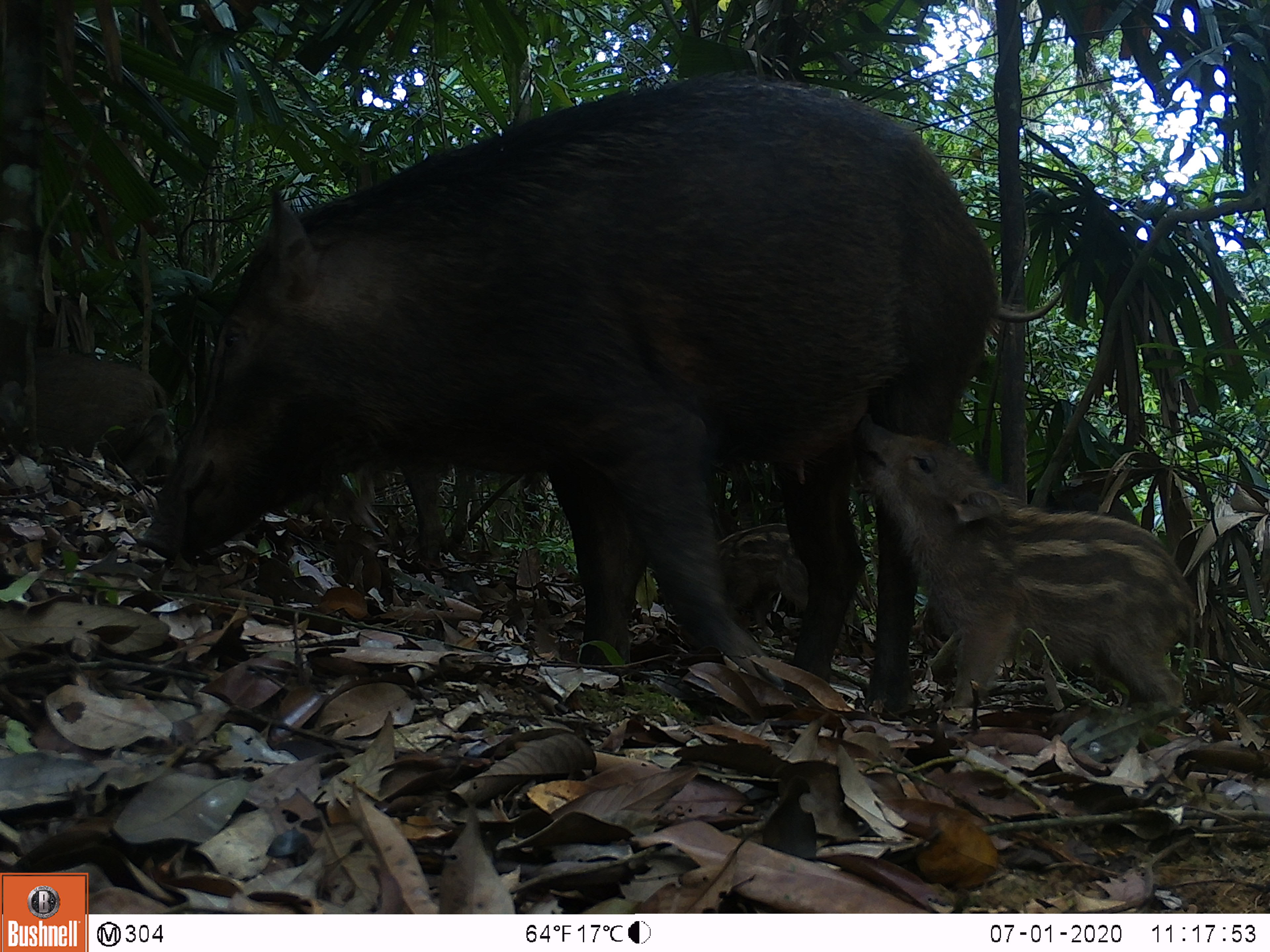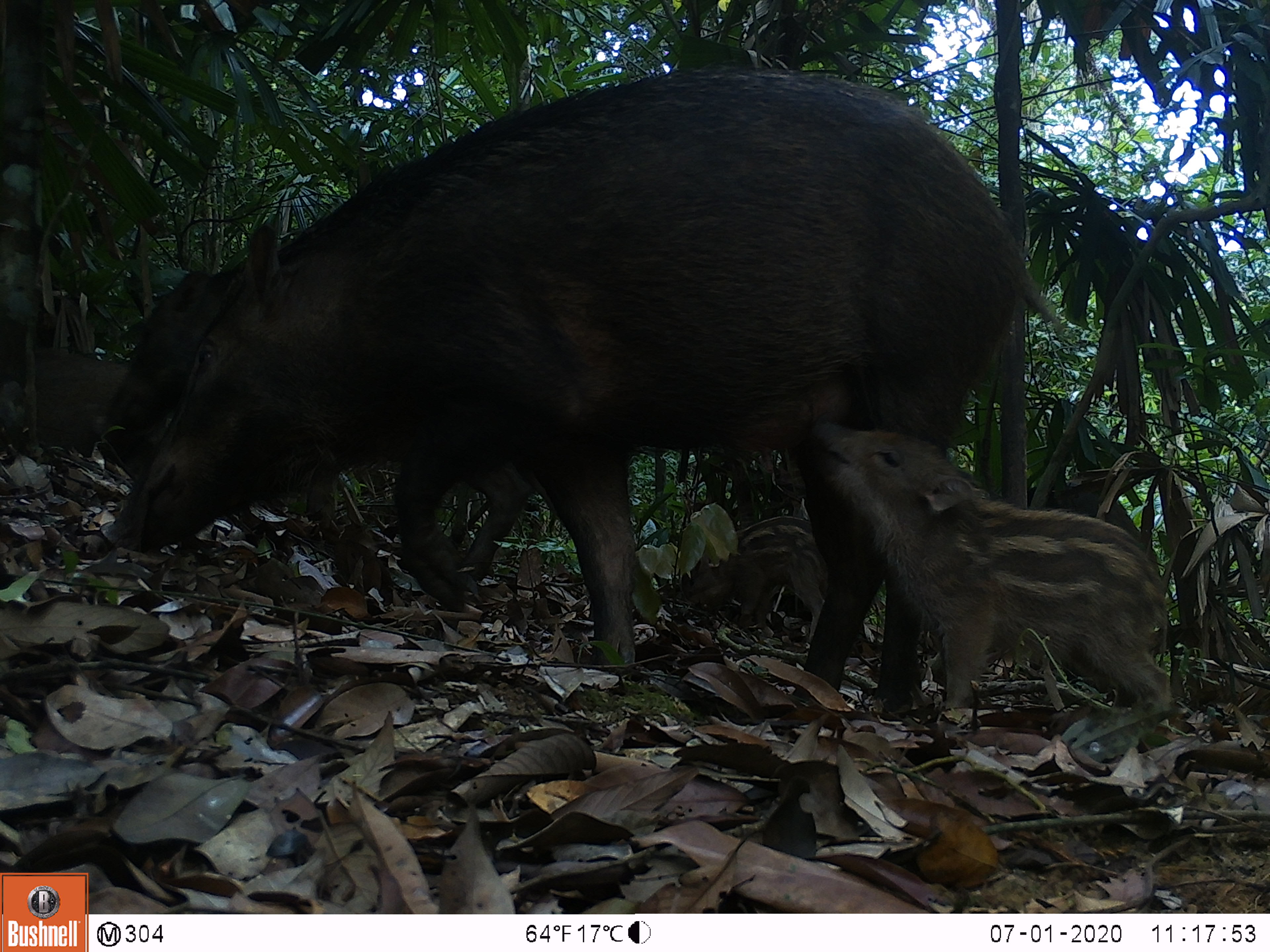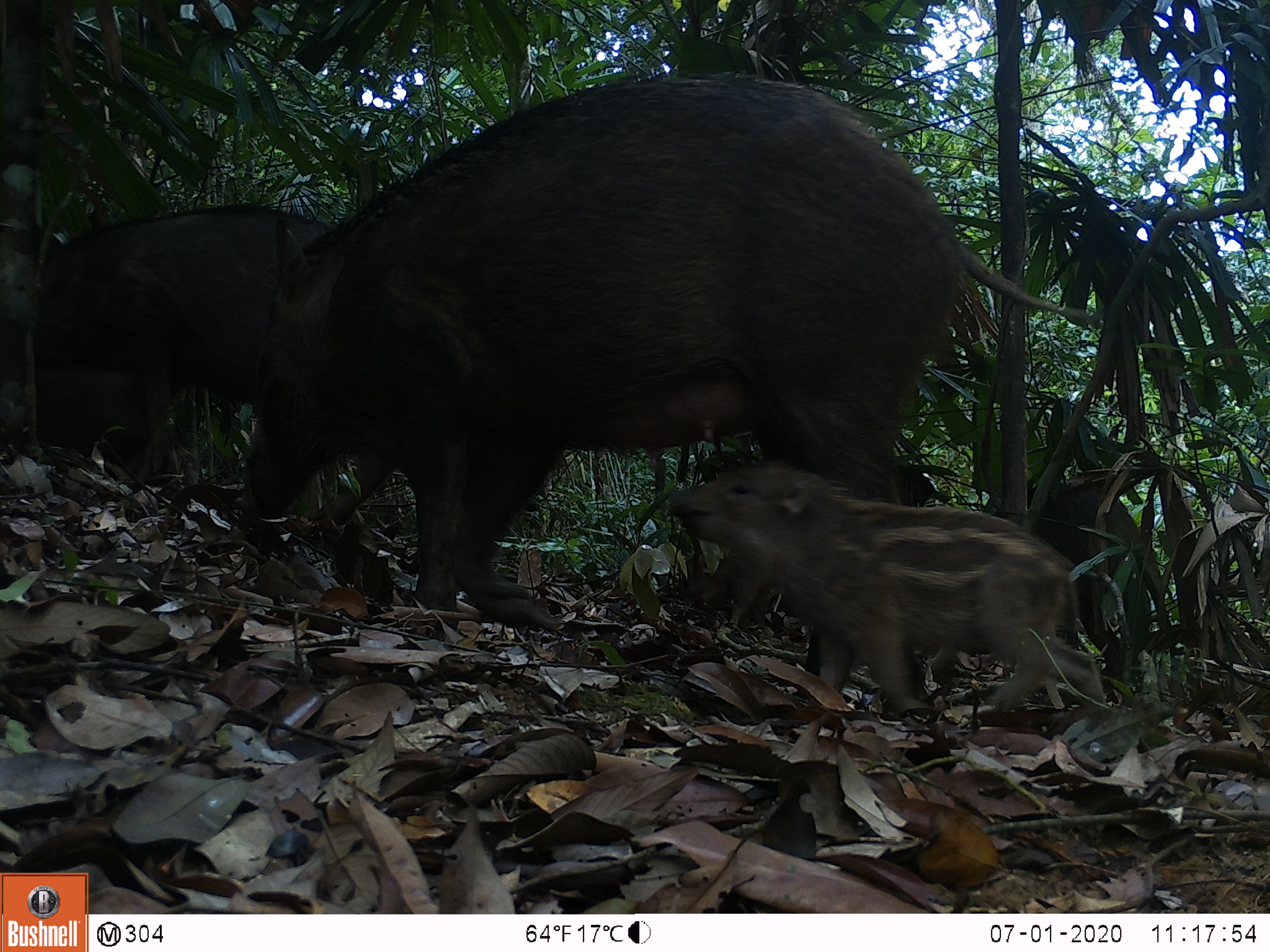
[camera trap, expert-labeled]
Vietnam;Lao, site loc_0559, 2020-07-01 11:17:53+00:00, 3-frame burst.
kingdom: Animalia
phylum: Chordata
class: Mammalia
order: Artiodactyla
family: Suidae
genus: Sus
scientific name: Sus scrofa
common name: eurasian wild pig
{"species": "eurasian wild pig (Sus scrofa)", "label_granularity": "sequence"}